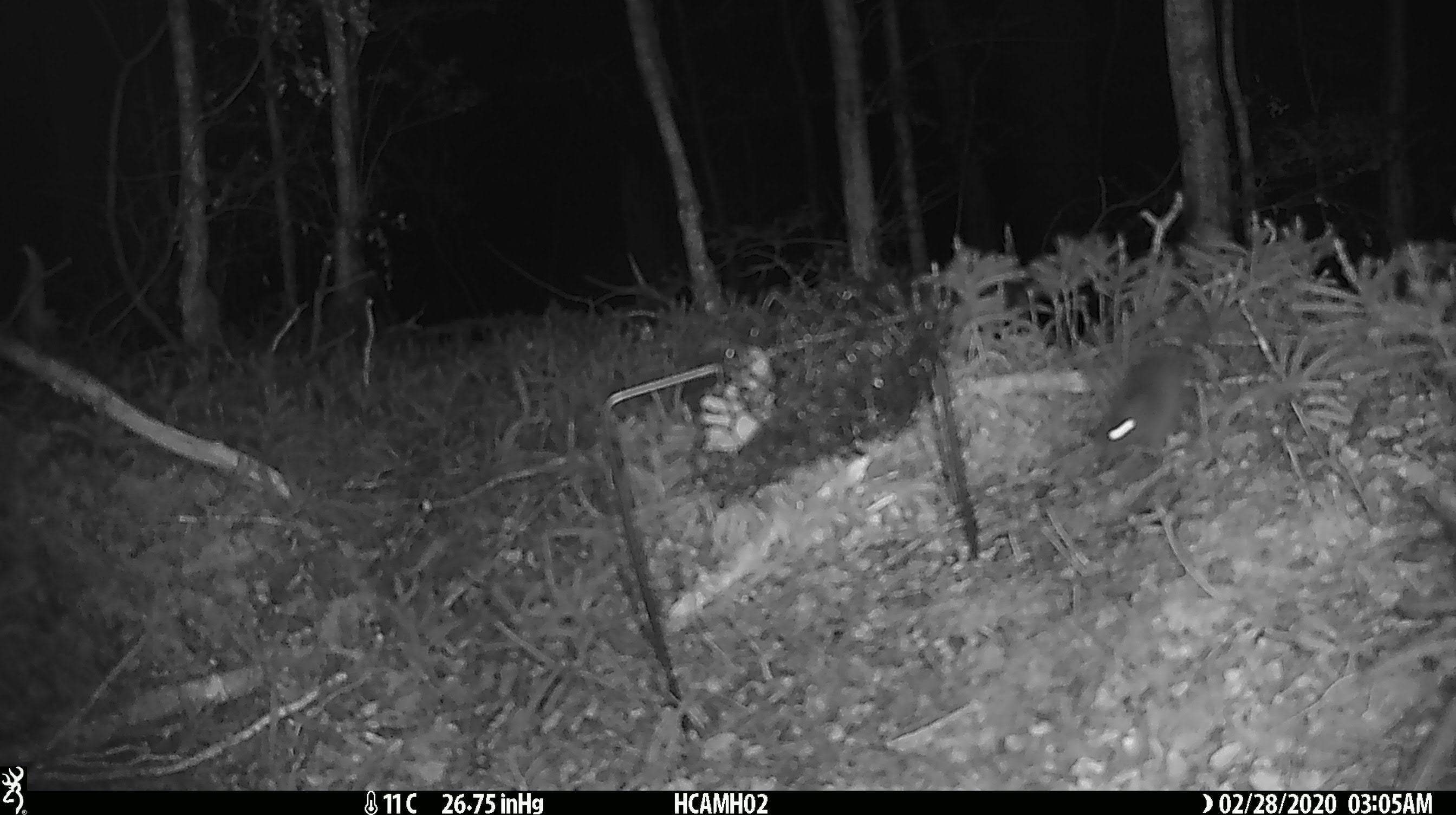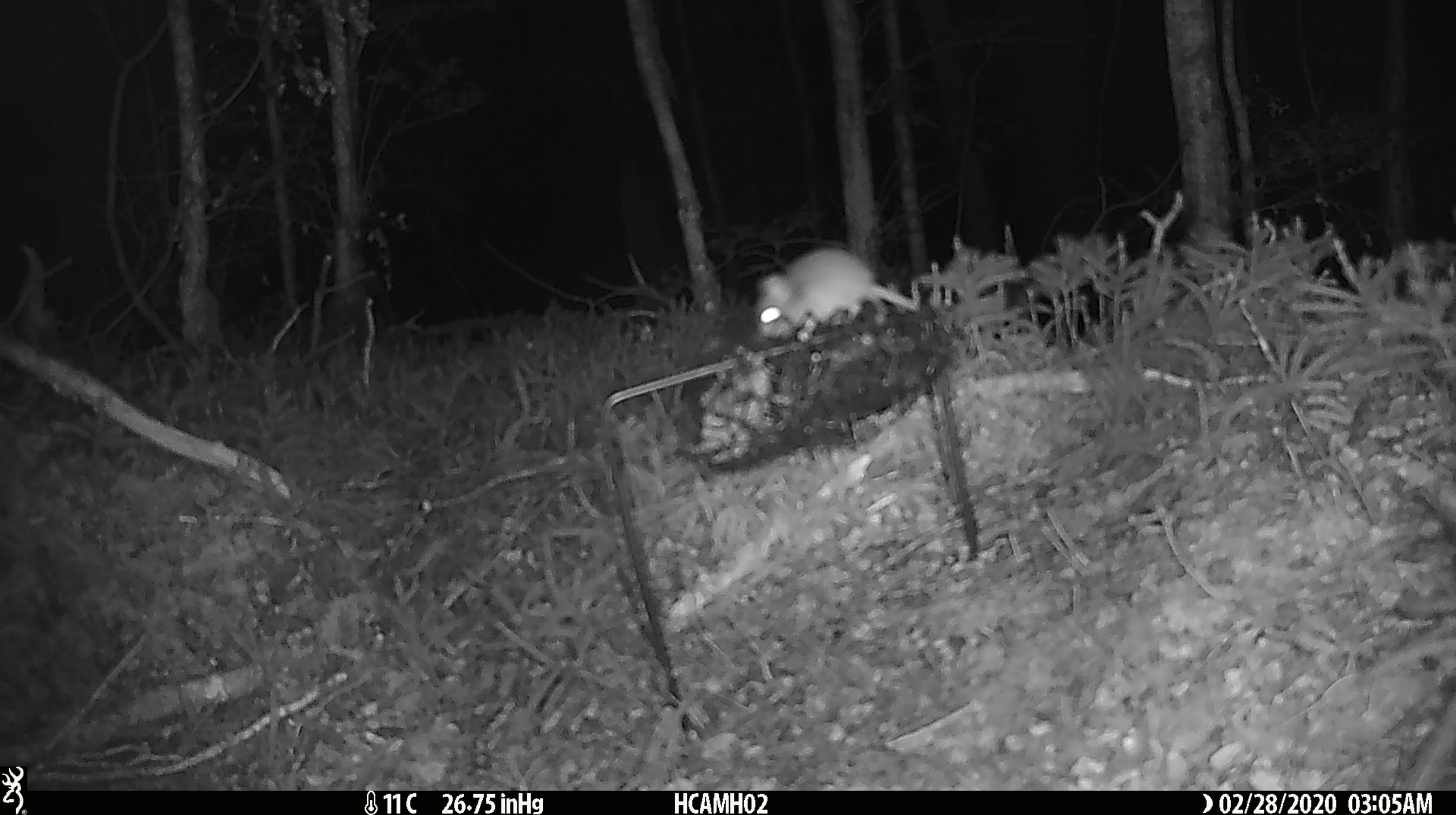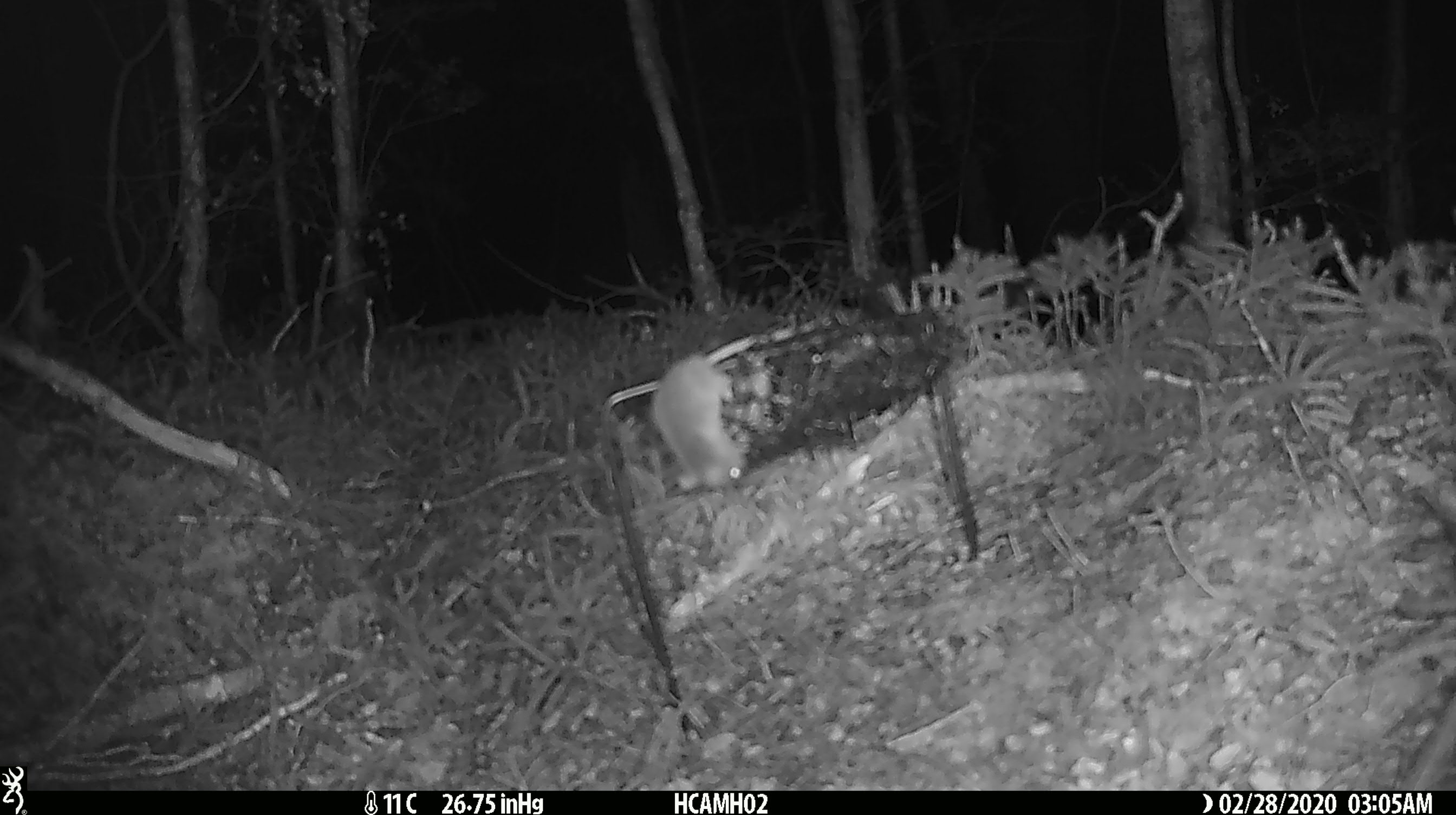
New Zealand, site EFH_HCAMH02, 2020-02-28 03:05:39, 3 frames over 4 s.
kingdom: Animalia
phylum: Chordata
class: Mammalia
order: Rodentia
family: Muridae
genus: Mus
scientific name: Mus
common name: mouse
Mouse (Mus).